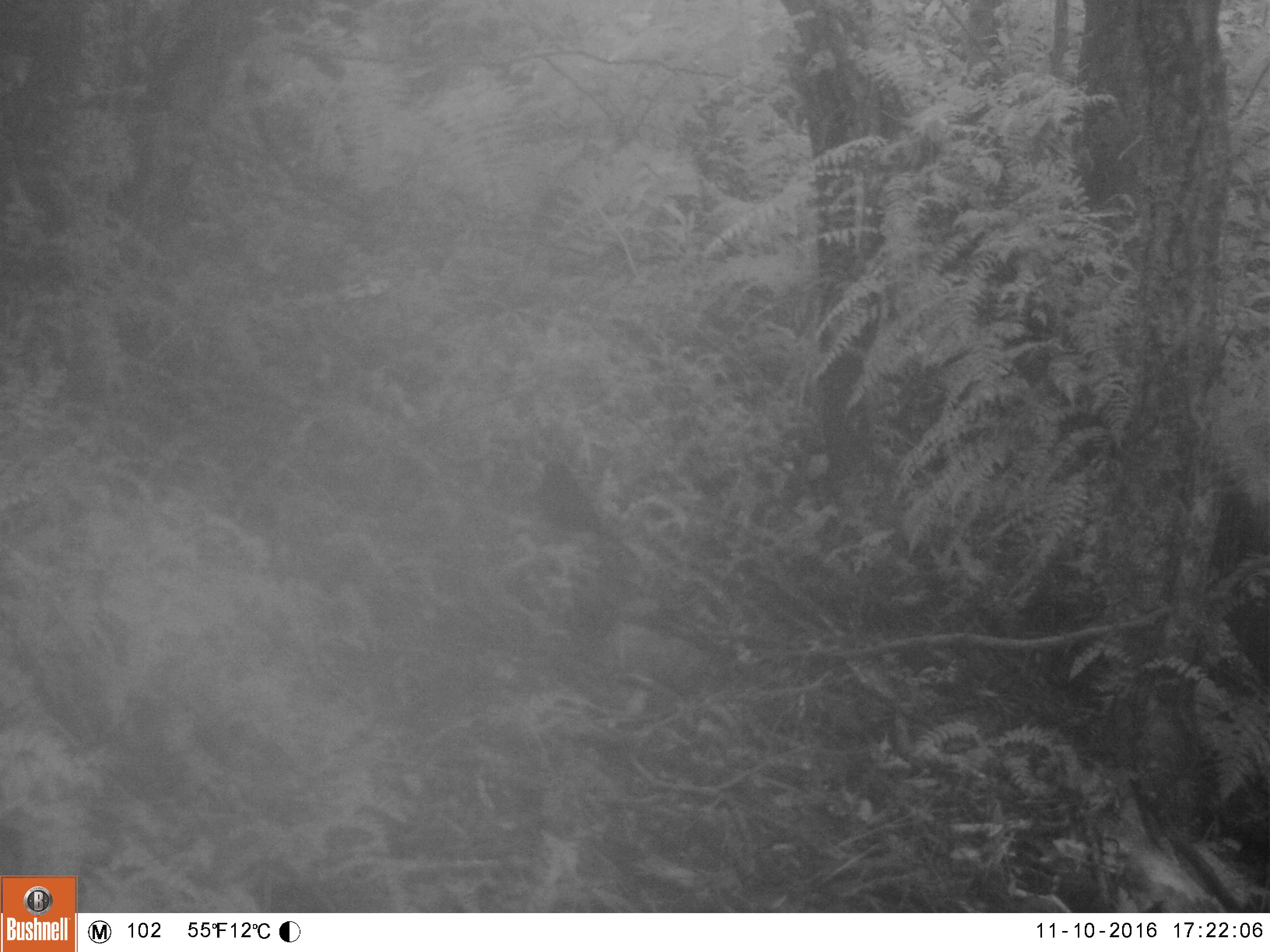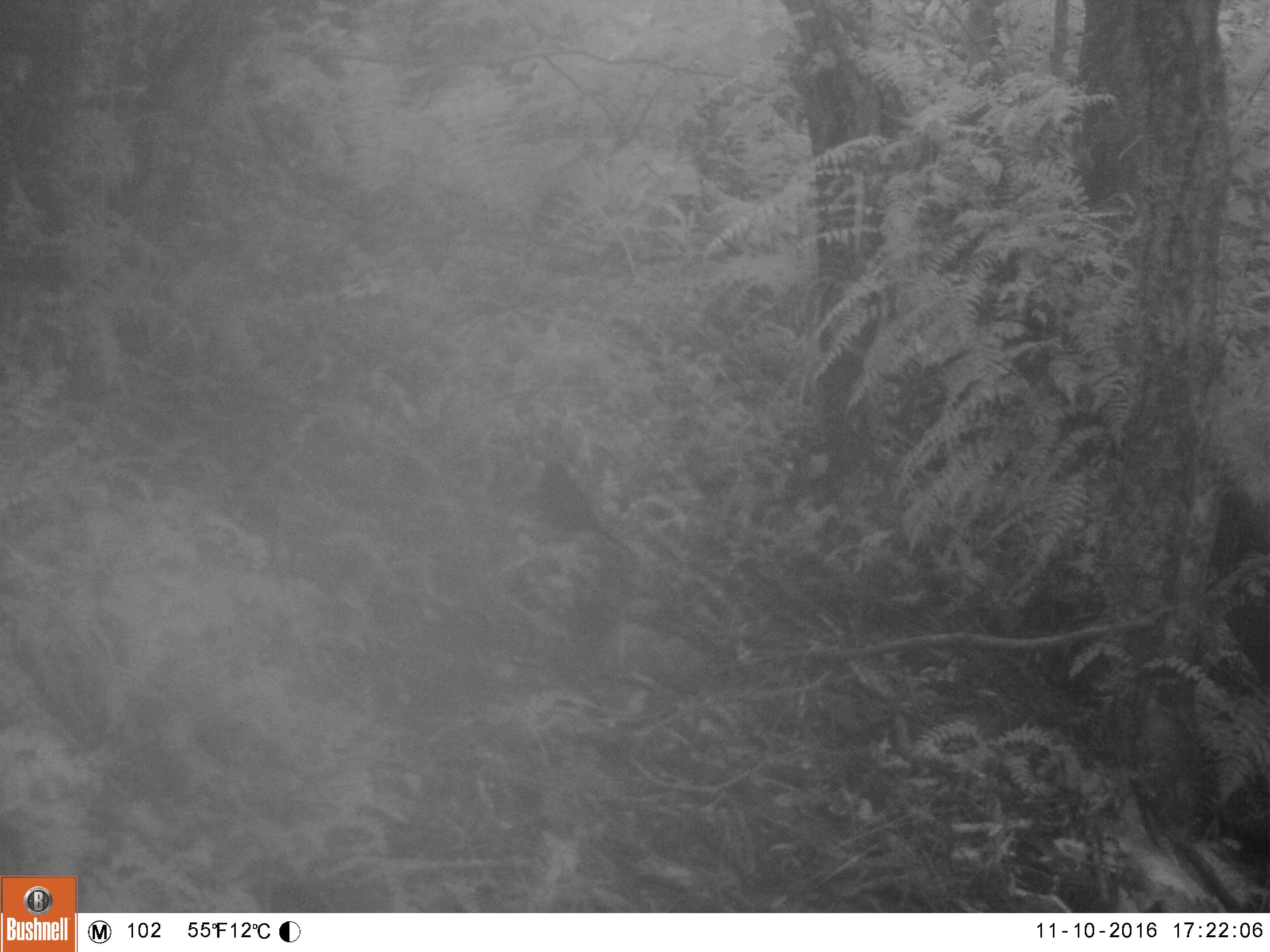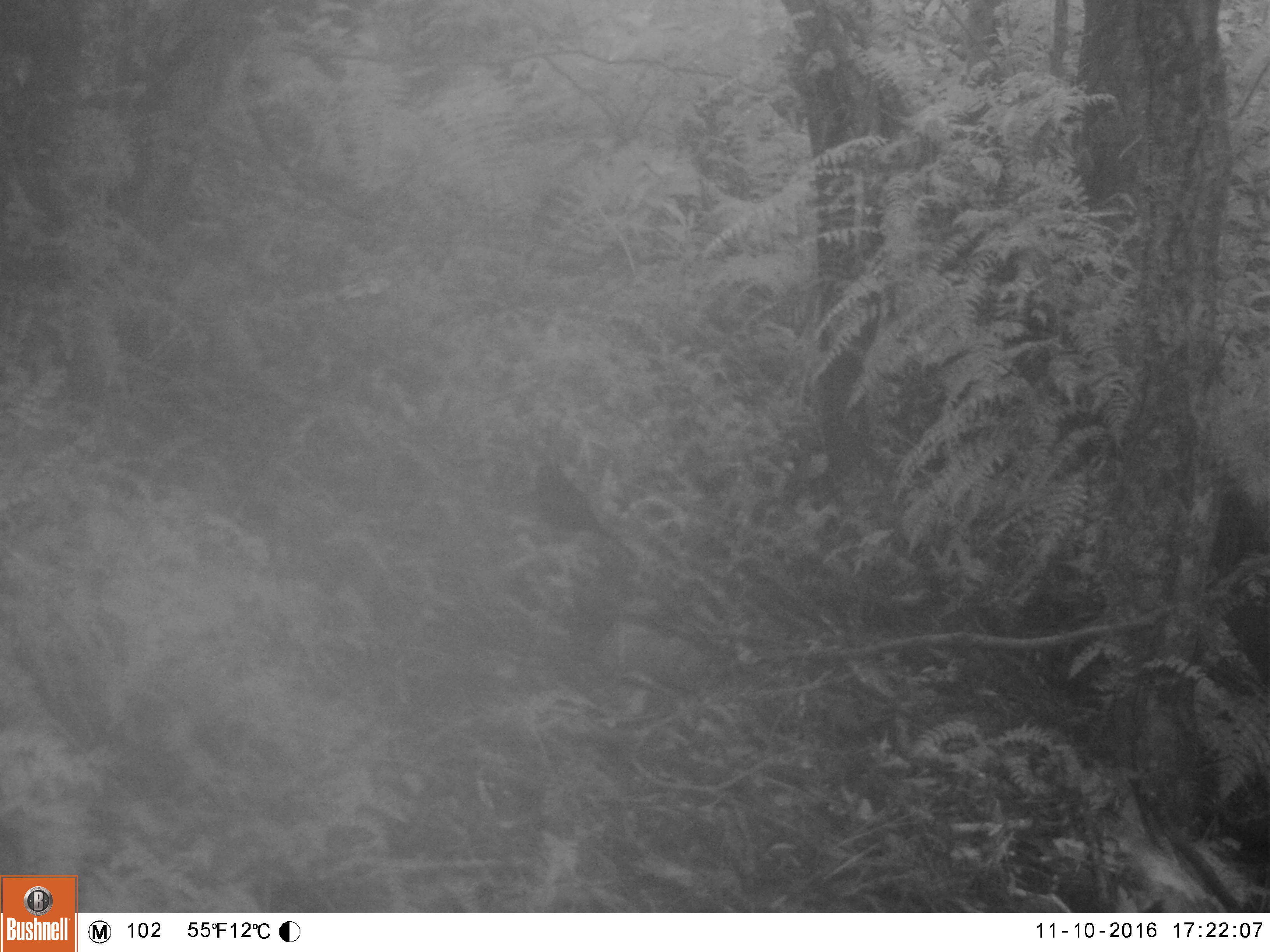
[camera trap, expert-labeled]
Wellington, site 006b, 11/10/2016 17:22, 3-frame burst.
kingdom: Animalia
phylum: Chordata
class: Aves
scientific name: Aves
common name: bird